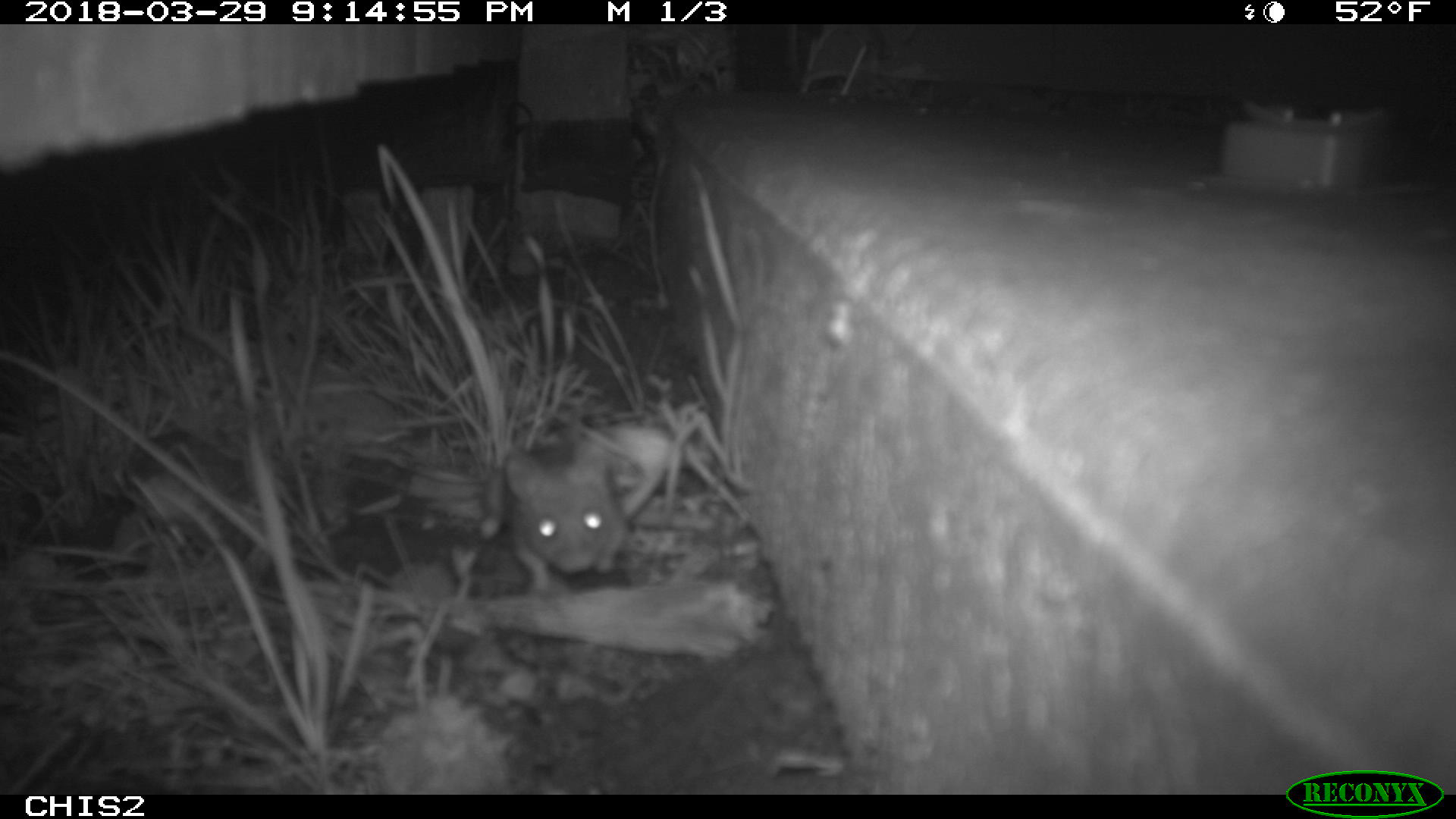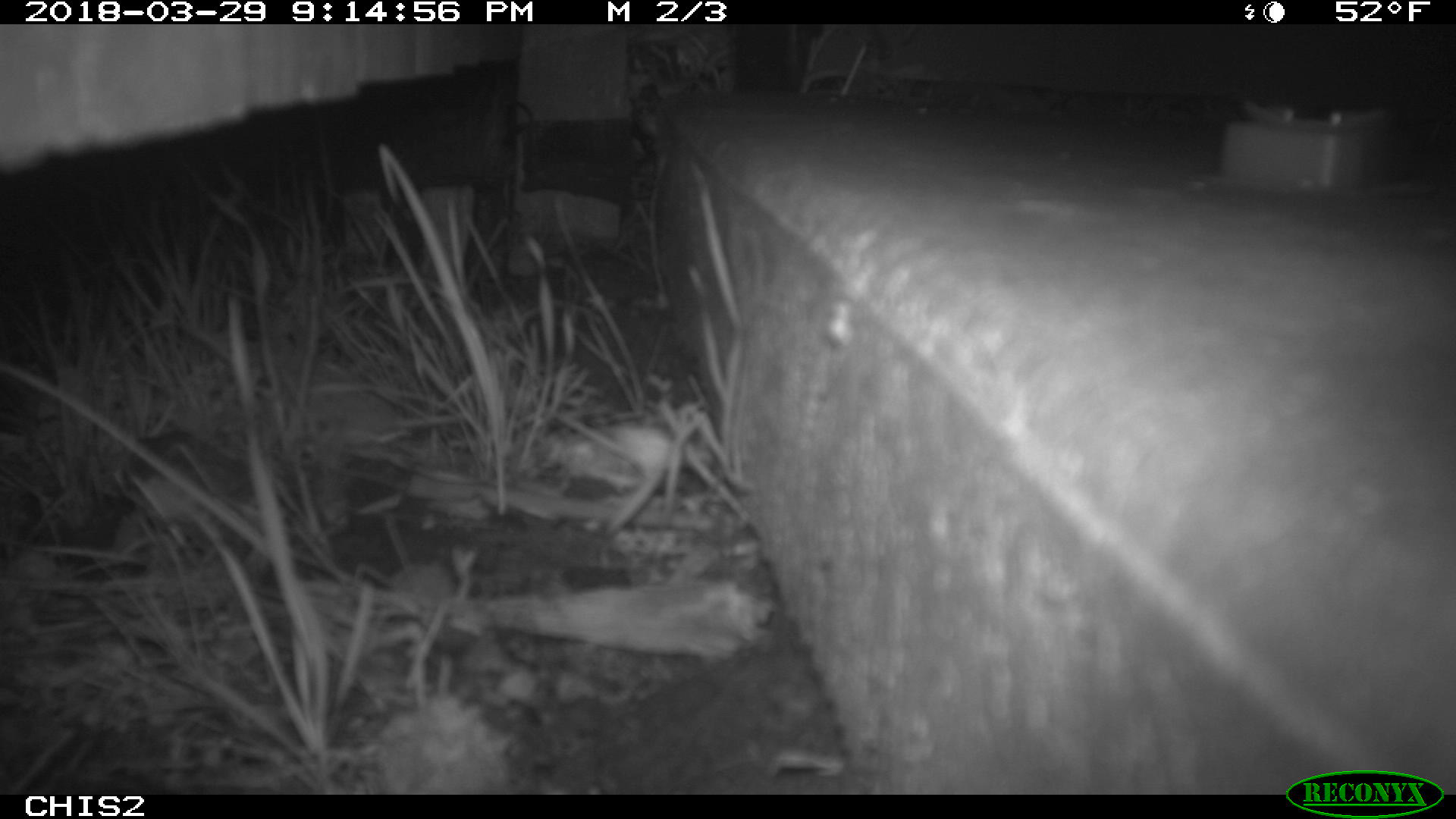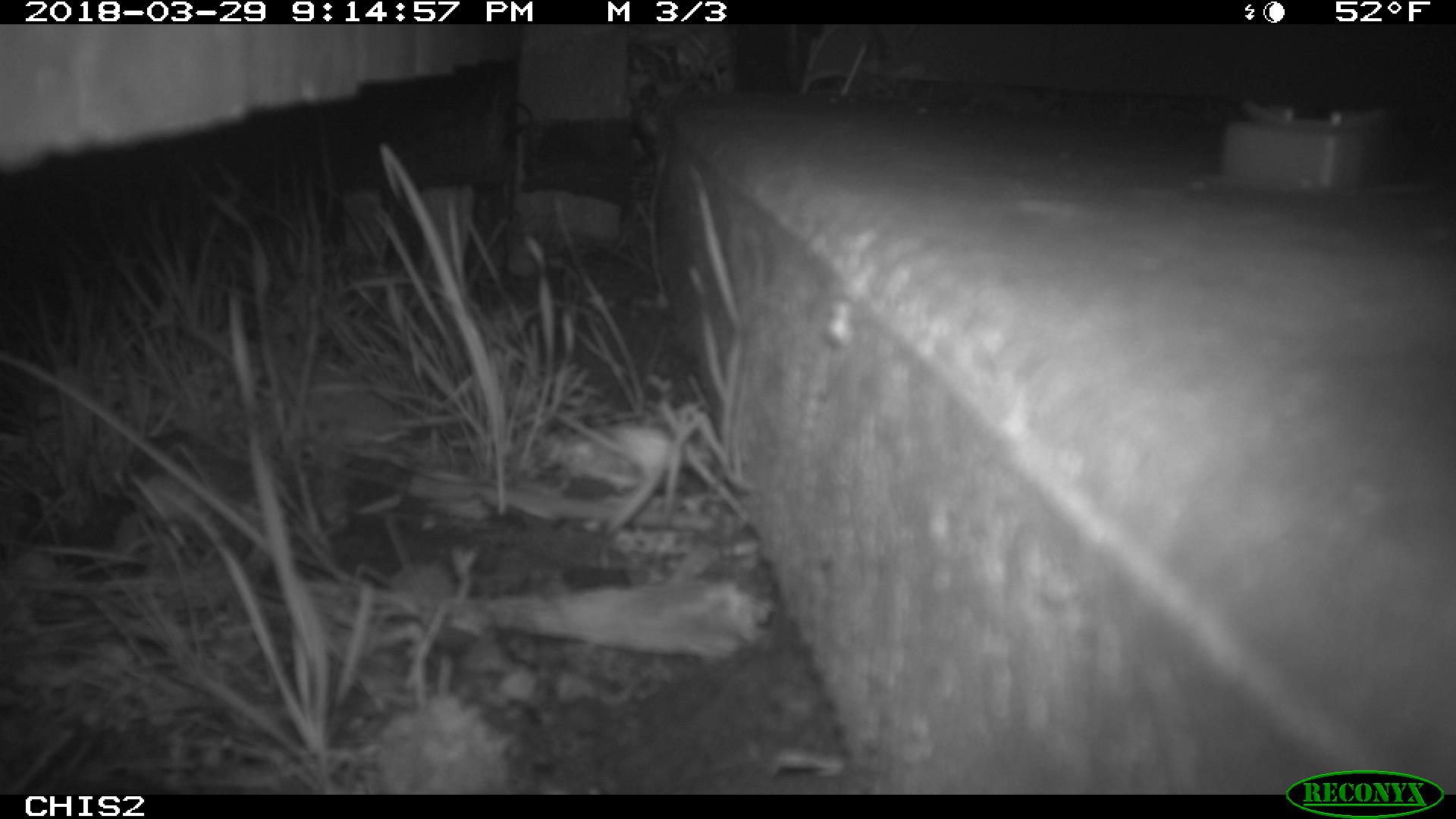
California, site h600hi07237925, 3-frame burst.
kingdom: Animalia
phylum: Chordata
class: Mammalia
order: Rodentia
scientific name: Rodentia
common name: rodent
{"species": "rodent (Rodentia)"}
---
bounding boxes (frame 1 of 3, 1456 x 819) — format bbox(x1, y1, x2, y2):
rodent: bbox(500, 438, 629, 597)